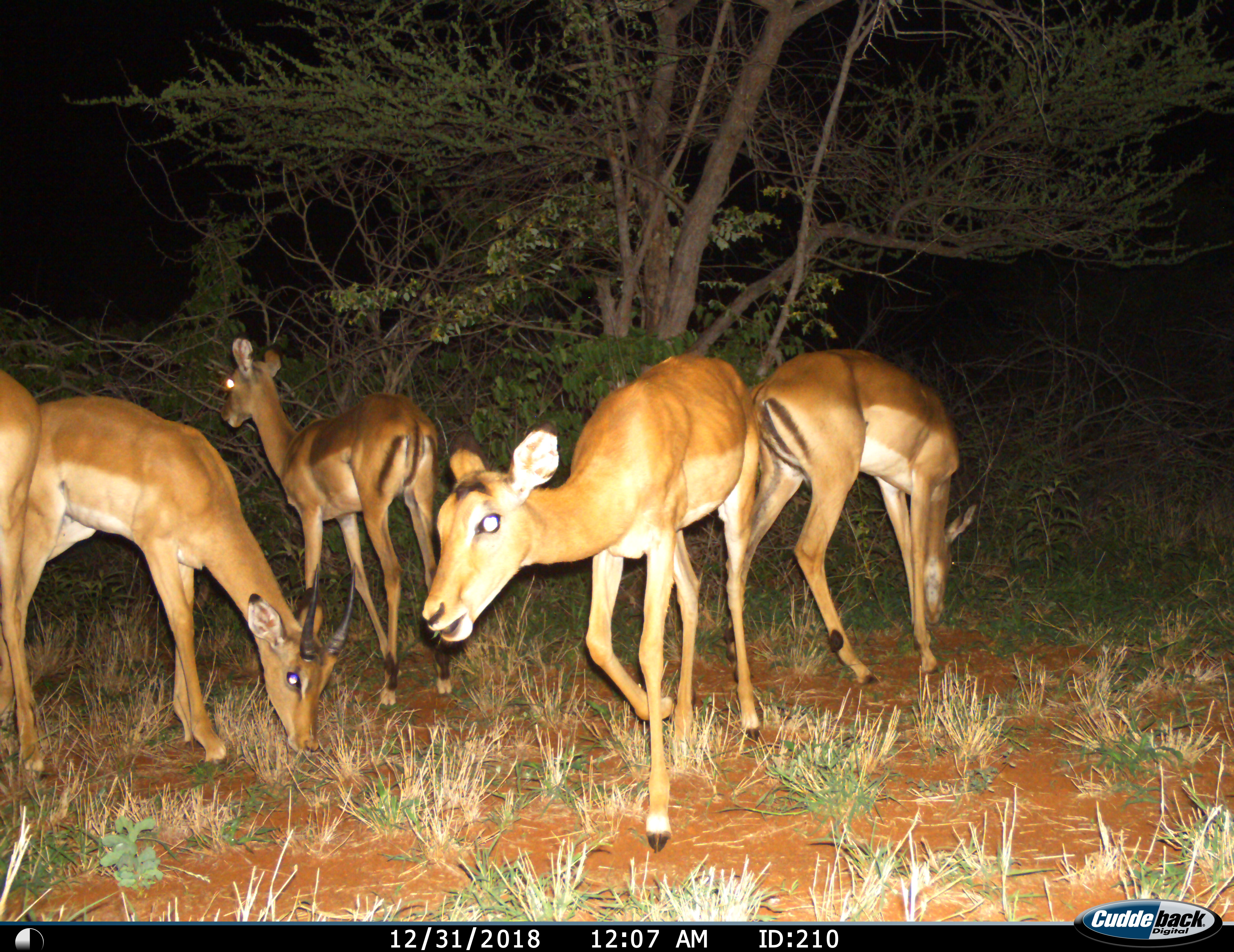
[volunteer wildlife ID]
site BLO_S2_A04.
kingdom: Animalia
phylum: Chordata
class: Mammalia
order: Artiodactyla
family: Bovidae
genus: Aepyceros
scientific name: Aepyceros melampus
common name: impala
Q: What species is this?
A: Impala (Aepyceros melampus).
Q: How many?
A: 5.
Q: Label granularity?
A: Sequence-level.